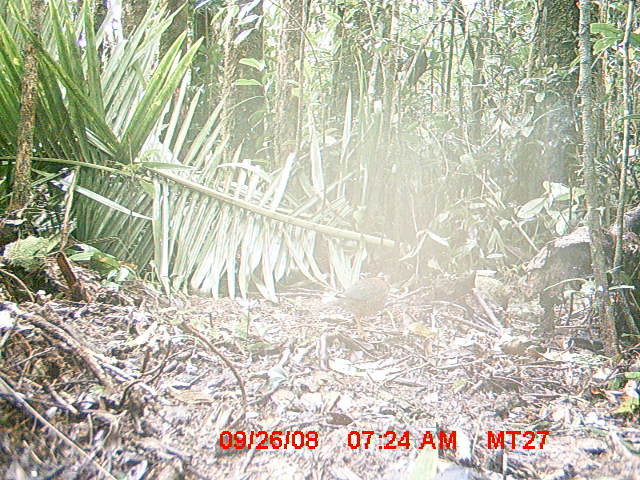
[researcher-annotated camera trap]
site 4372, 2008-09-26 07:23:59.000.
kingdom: Animalia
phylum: Chordata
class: Aves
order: Coraciiformes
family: Brachypteraciidae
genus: Brachypteracias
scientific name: Brachypteracias squamiger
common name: scaly ground-roller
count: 1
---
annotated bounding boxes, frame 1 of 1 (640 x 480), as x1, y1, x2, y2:
brachypteracias squamiger: 331, 270, 390, 342